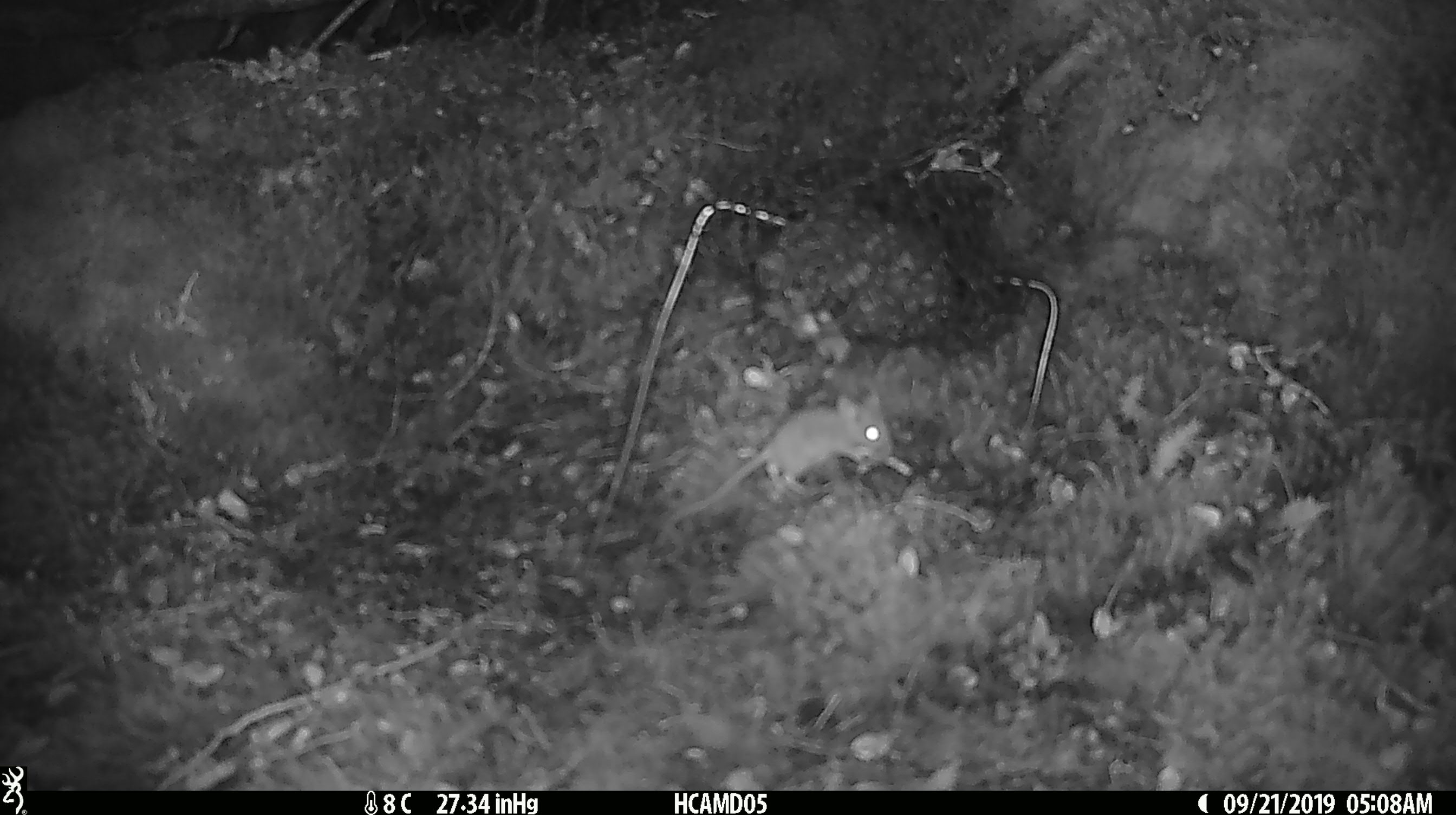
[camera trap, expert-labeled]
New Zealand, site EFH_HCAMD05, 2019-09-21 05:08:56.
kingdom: Animalia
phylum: Chordata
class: Mammalia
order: Rodentia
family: Muridae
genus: Mus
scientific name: Mus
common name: mouse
Mouse (Mus).